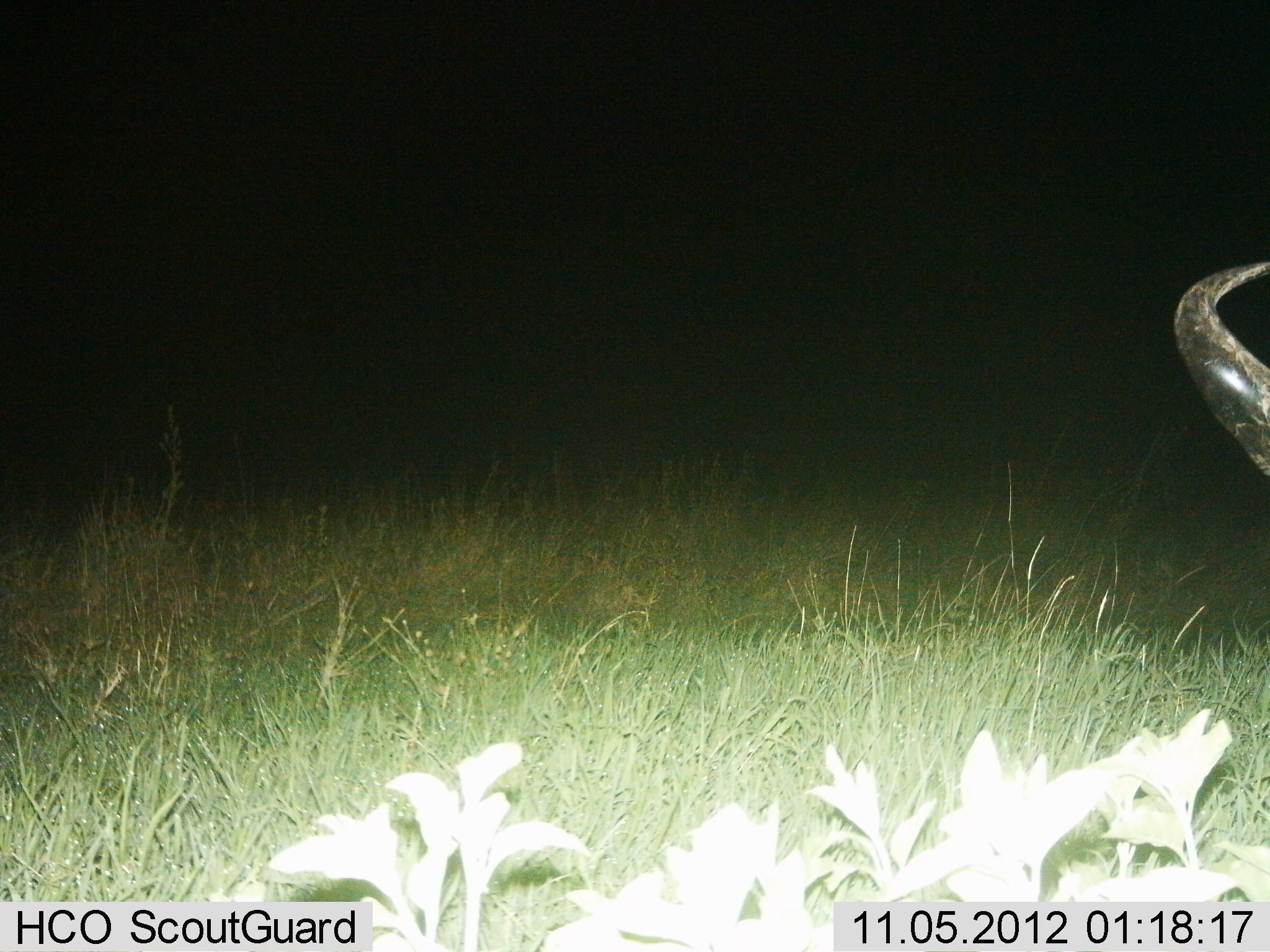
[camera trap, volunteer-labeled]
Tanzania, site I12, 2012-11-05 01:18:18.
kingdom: Animalia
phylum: Chordata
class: Mammalia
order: Artiodactyla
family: Bovidae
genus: Connochaetes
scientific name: Connochaetes taurinus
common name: blue wildebeest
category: wildebeest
Wildebeest (blue wildebeest) (Connochaetes taurinus), count 1. Behavior (volunteer vote fractions): standing 78%, resting 11%, moving 0%, interacting 0%. Young present (vote fraction): 0%. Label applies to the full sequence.